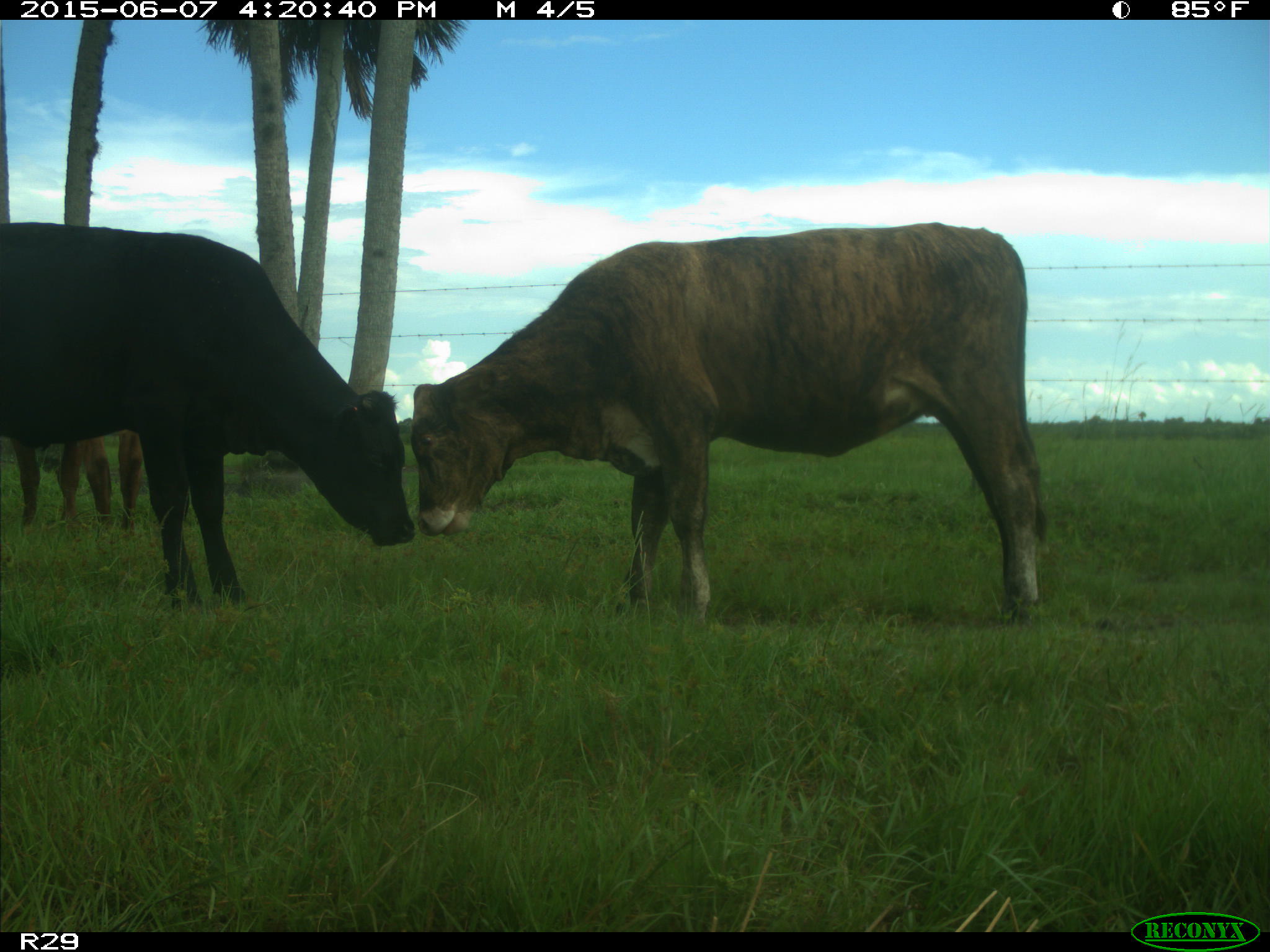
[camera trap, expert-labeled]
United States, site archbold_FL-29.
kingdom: Animalia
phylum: Chordata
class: Mammalia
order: Artiodactyla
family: Bovidae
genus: Bos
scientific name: Bos taurus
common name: domestic cow